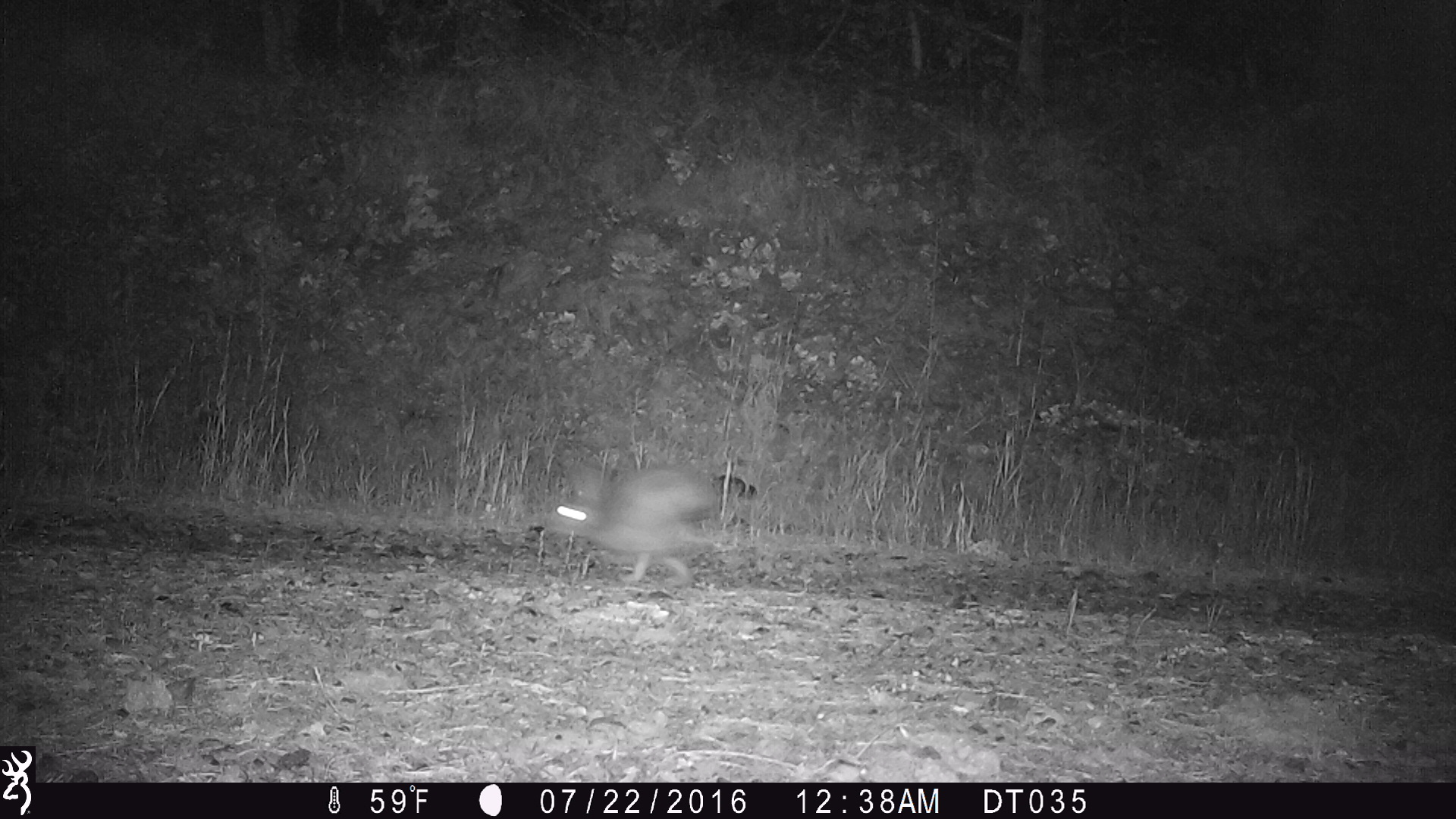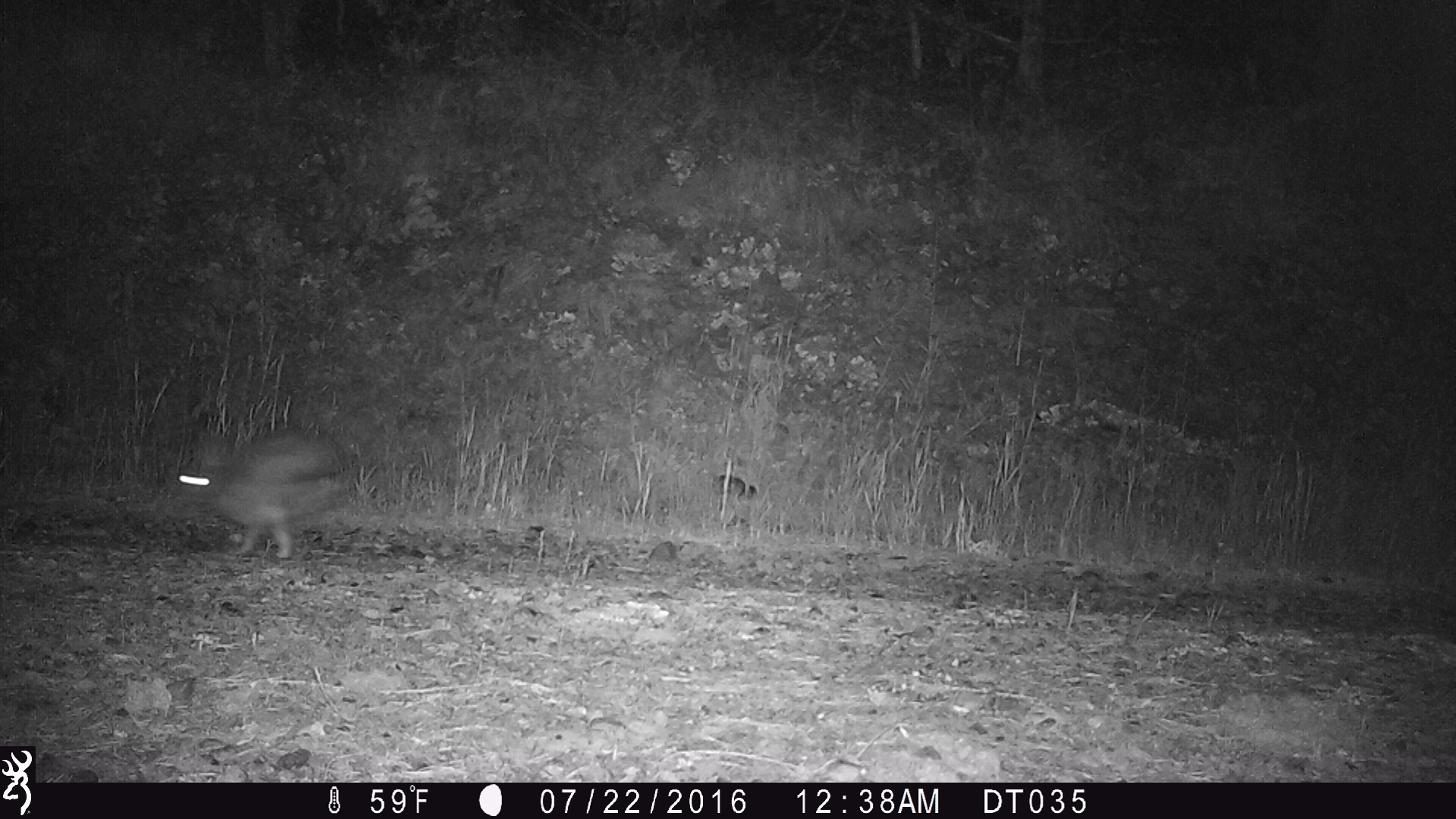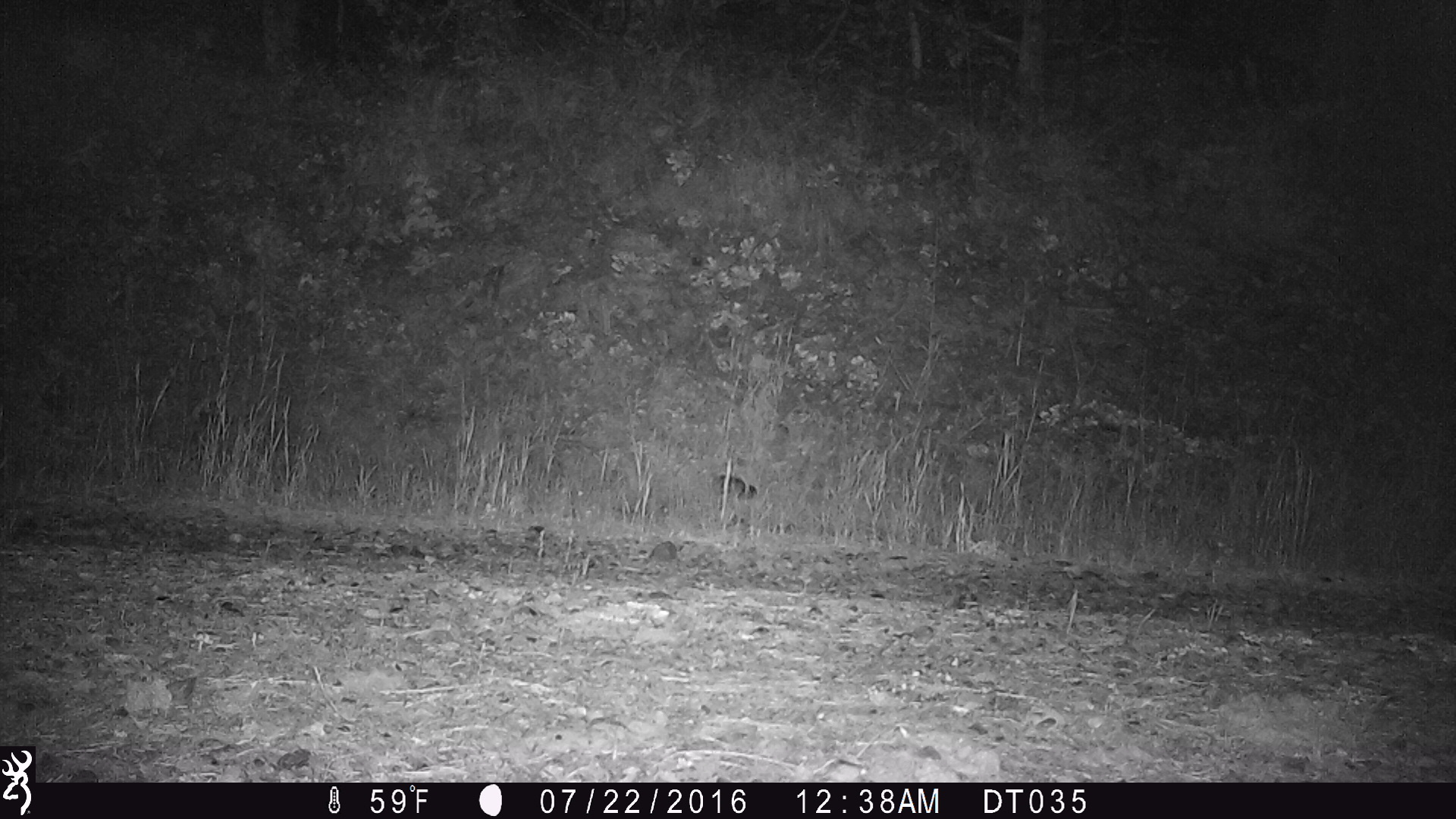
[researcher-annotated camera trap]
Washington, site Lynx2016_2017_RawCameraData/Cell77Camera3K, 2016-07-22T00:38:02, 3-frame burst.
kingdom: Animalia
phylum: Chordata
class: Mammalia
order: Lagomorpha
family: Leporidae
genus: Lepus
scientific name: Lepus americanus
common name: snowshoe hare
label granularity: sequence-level